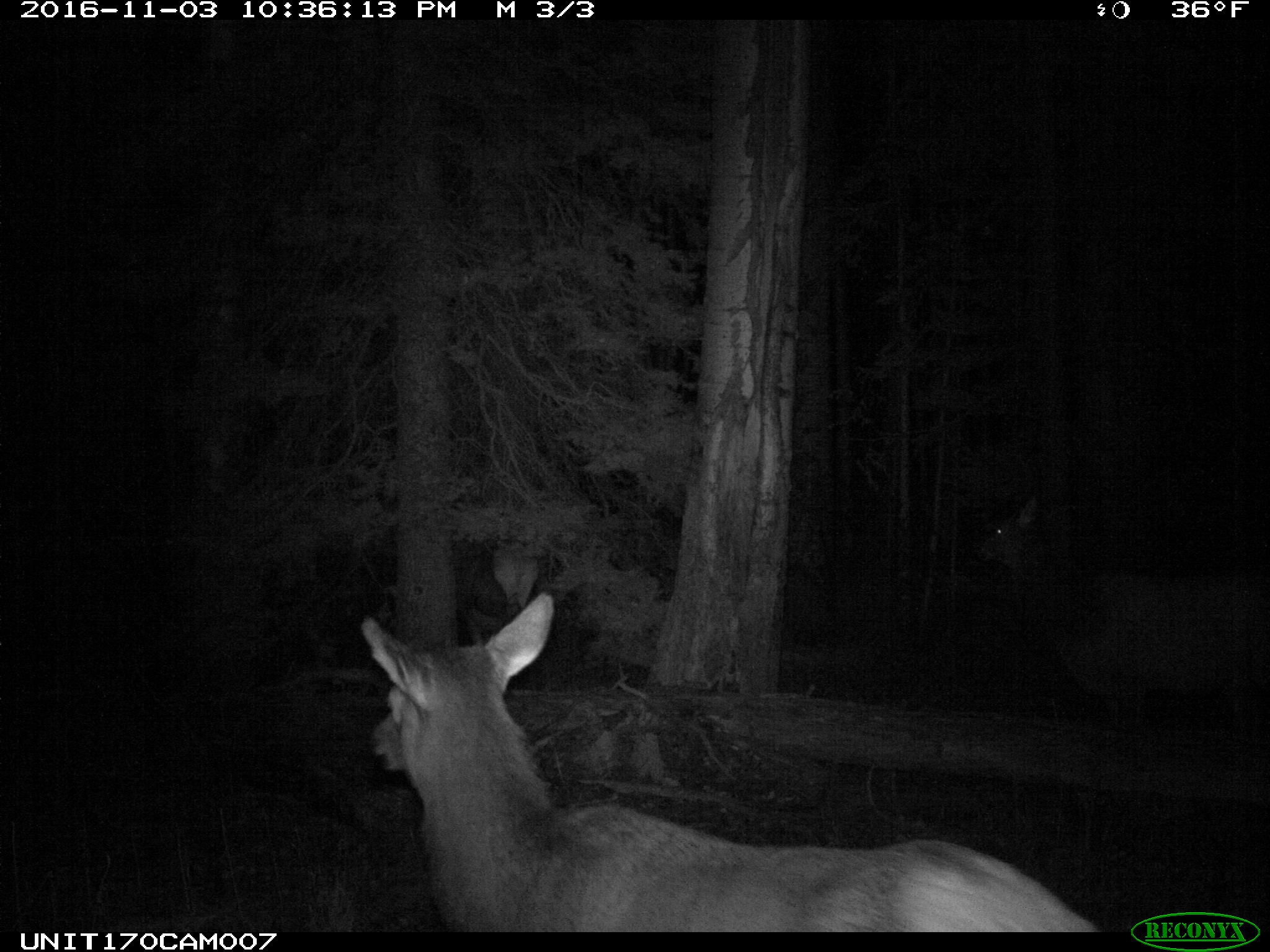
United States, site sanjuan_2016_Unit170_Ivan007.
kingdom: Animalia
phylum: Chordata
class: Mammalia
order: Artiodactyla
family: Cervidae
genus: Cervus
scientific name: Cervus elaphus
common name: red deer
Cervus elaphus (red deer).